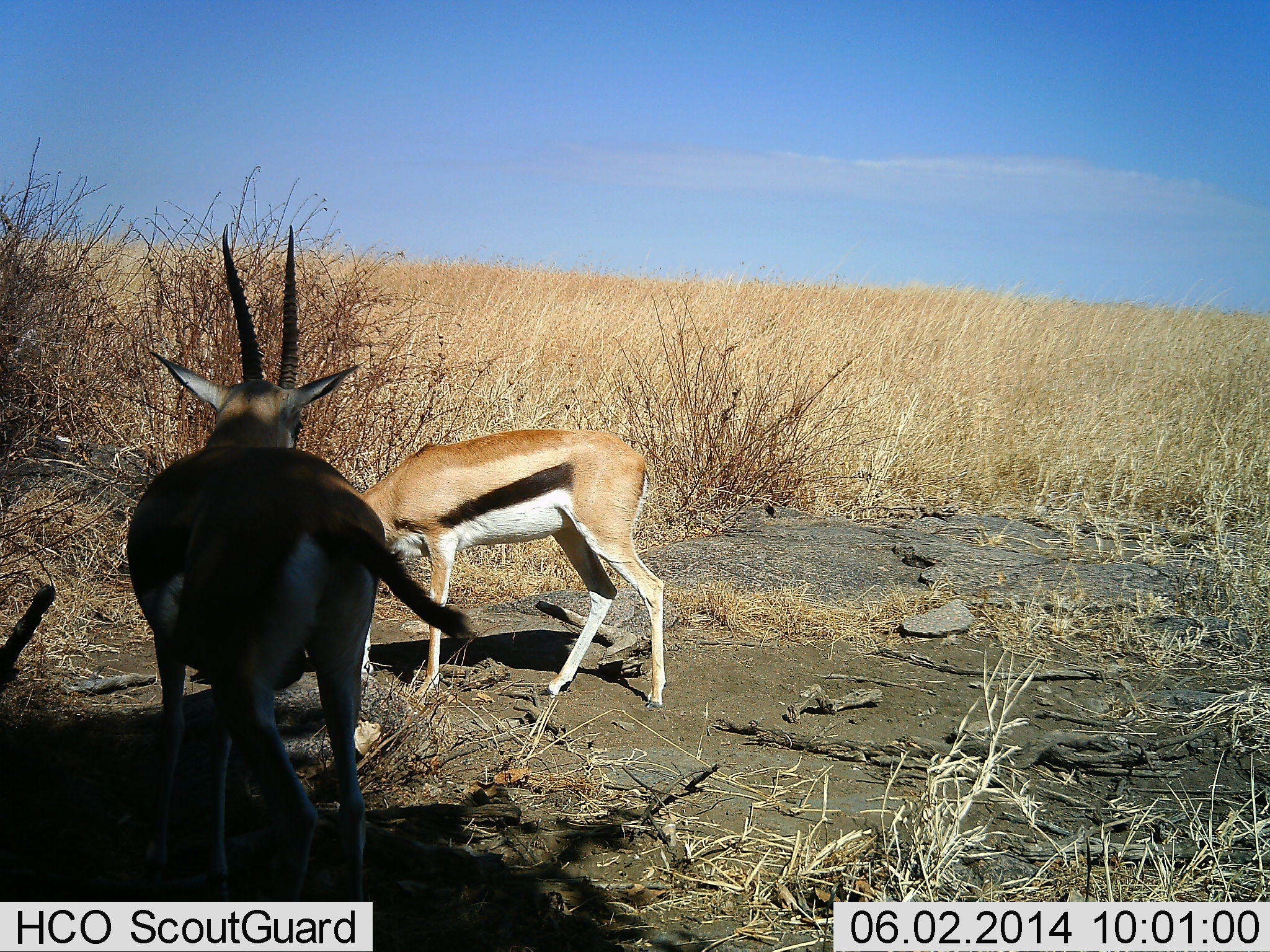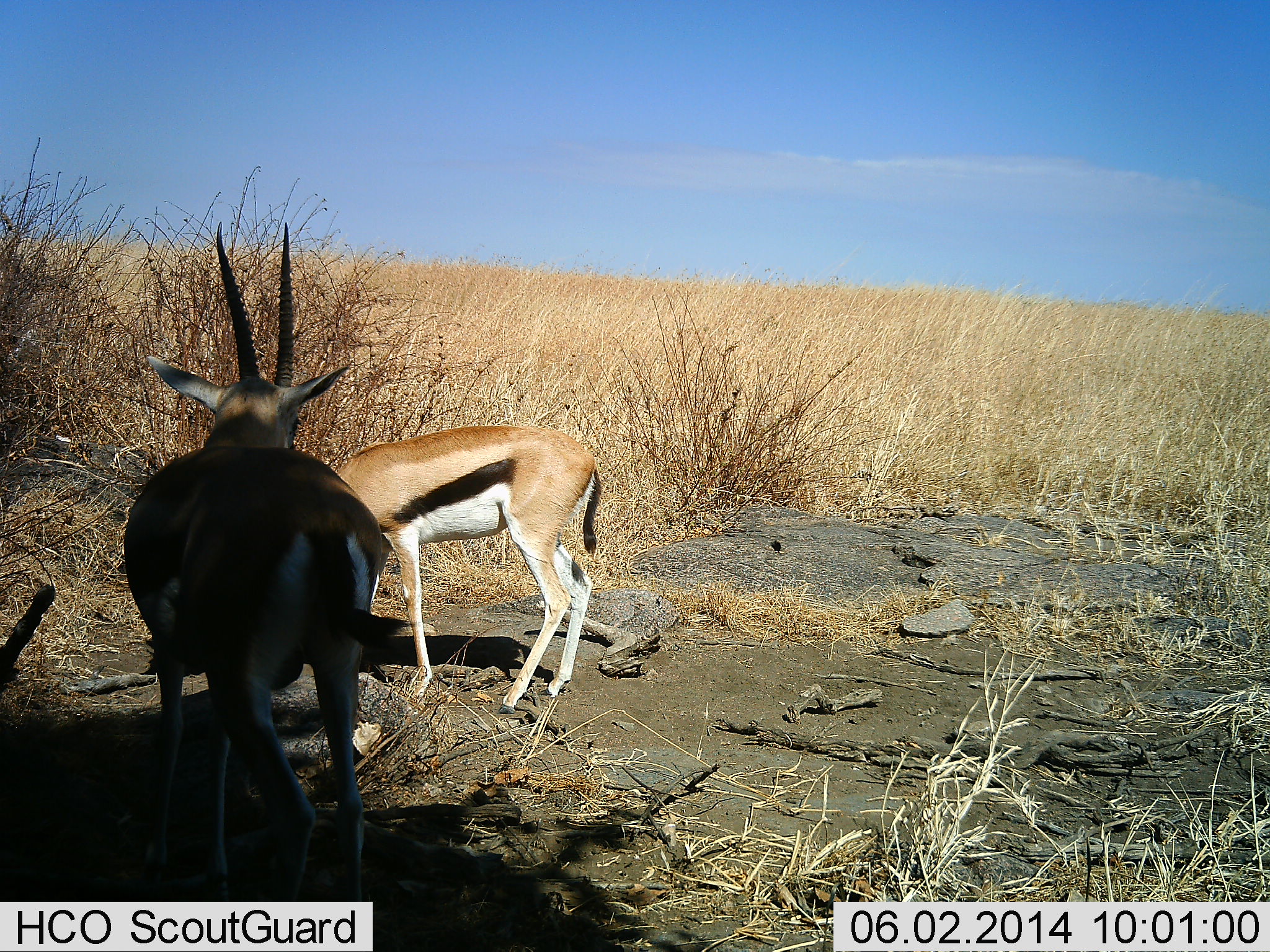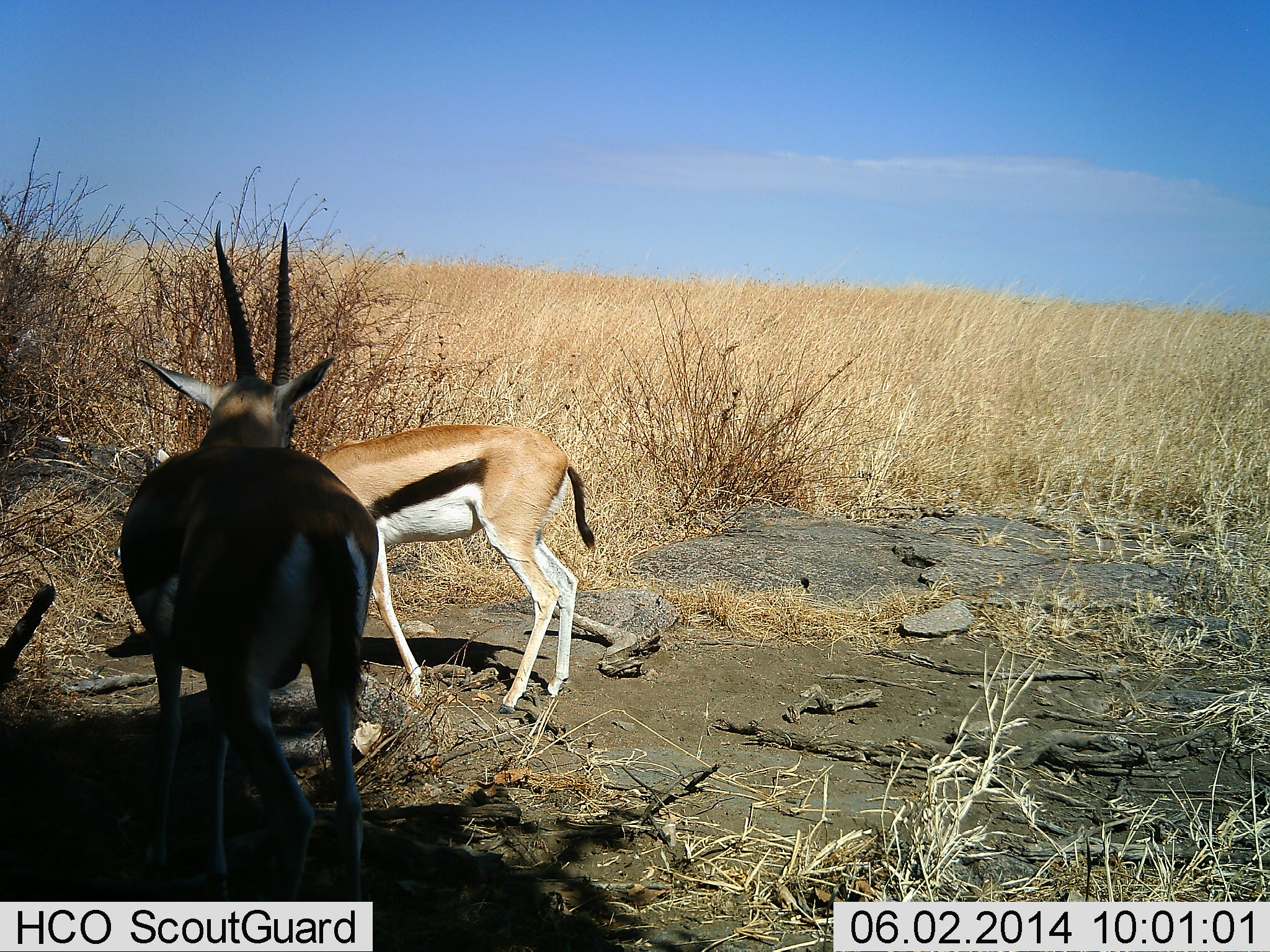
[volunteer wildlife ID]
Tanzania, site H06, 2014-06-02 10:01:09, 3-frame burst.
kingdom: Animalia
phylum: Chordata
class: Mammalia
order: Artiodactyla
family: Bovidae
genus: Eudorcas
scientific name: Eudorcas thomsonii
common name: thomson's gazelle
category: gazellethomsons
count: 2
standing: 75%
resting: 17%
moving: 25%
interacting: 0%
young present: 0%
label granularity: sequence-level